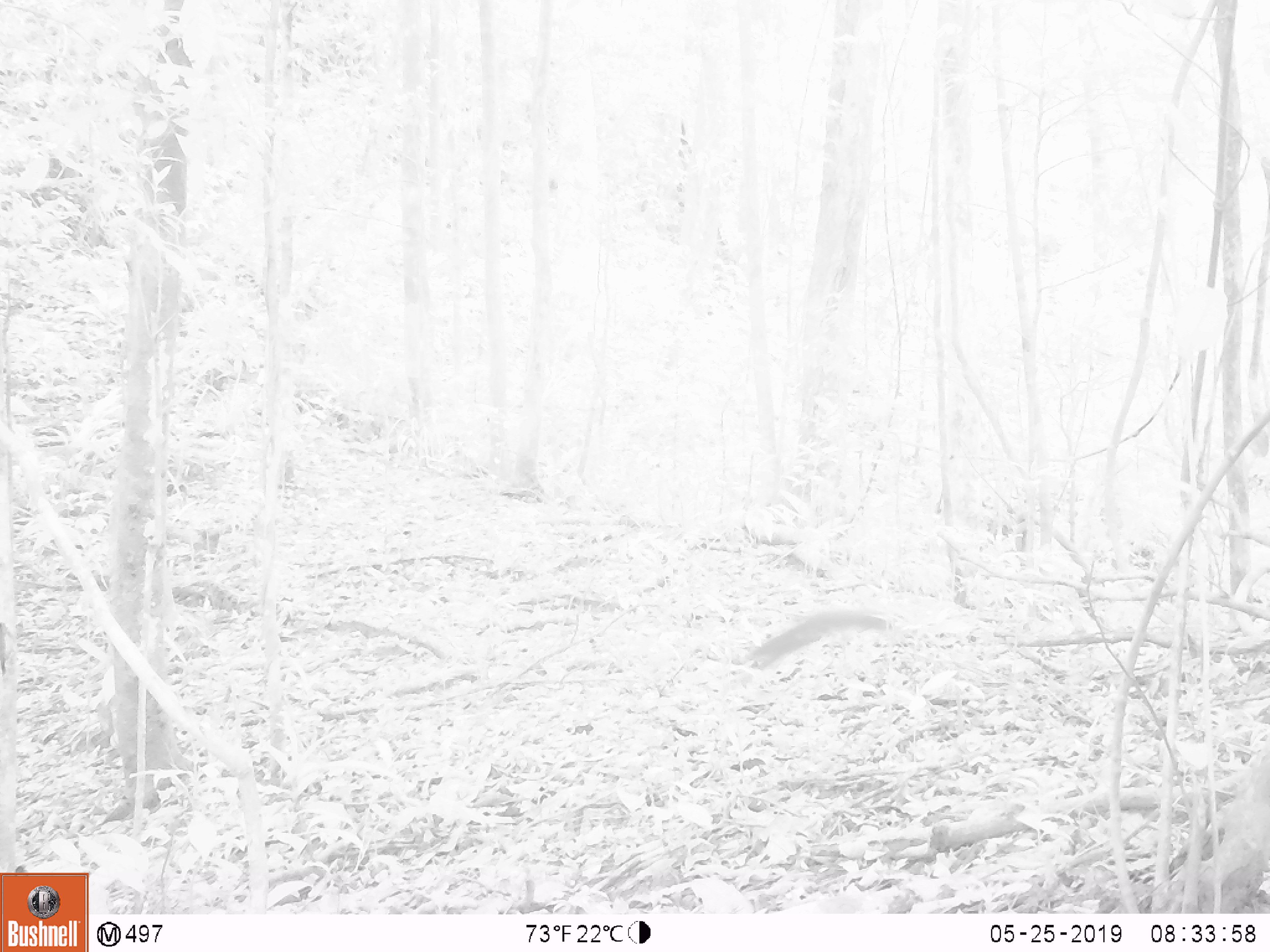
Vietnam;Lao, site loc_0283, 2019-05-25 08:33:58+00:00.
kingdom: Animalia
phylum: Chordata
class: Aves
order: Galliformes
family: Phasianidae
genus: Lophura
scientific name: Lophura nycthemera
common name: silver pheasant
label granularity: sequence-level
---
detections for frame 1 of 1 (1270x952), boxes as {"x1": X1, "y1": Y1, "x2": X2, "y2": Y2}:
silver pheasant: {"x1": 747, "y1": 613, "x2": 888, "y2": 670}